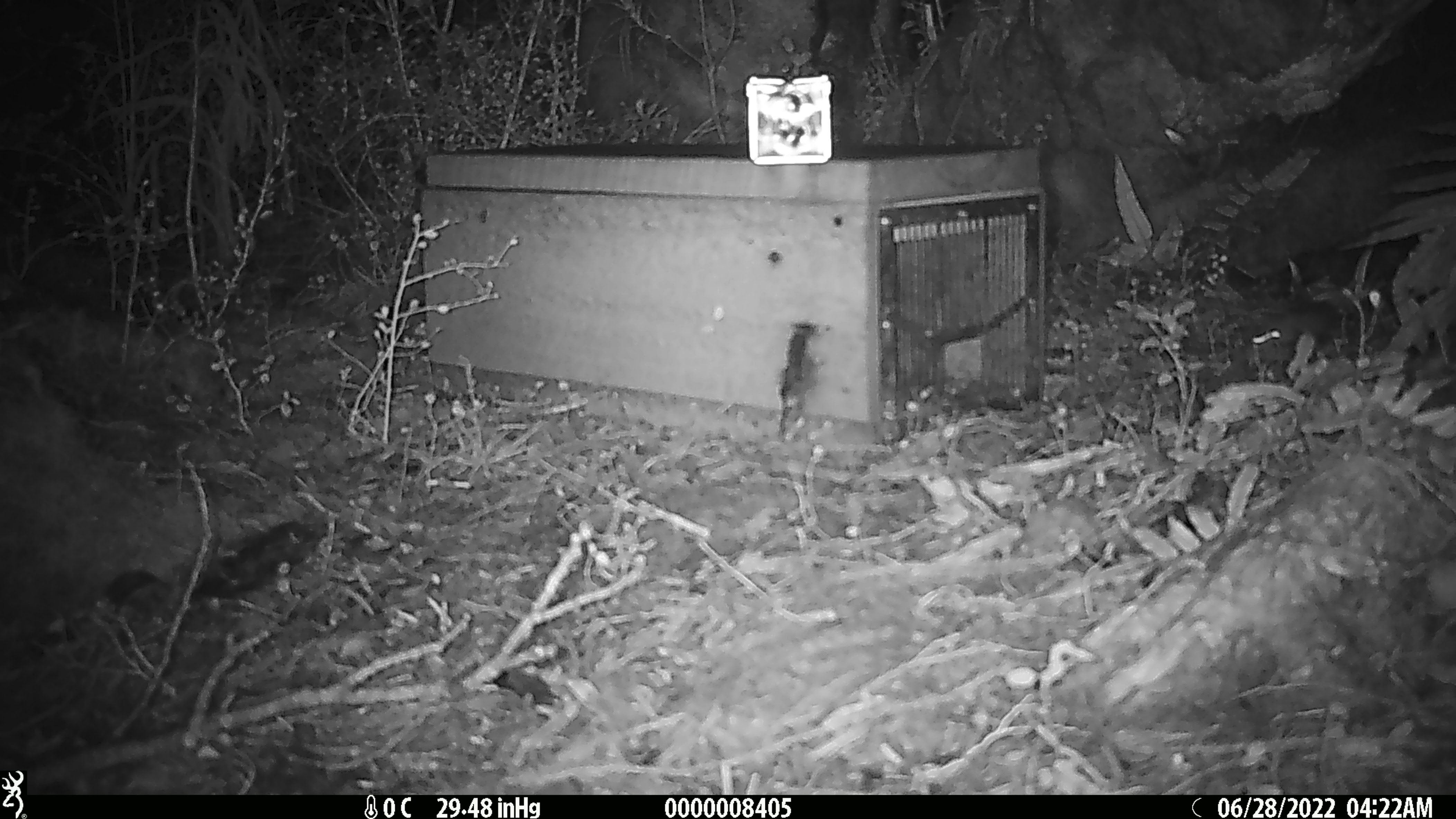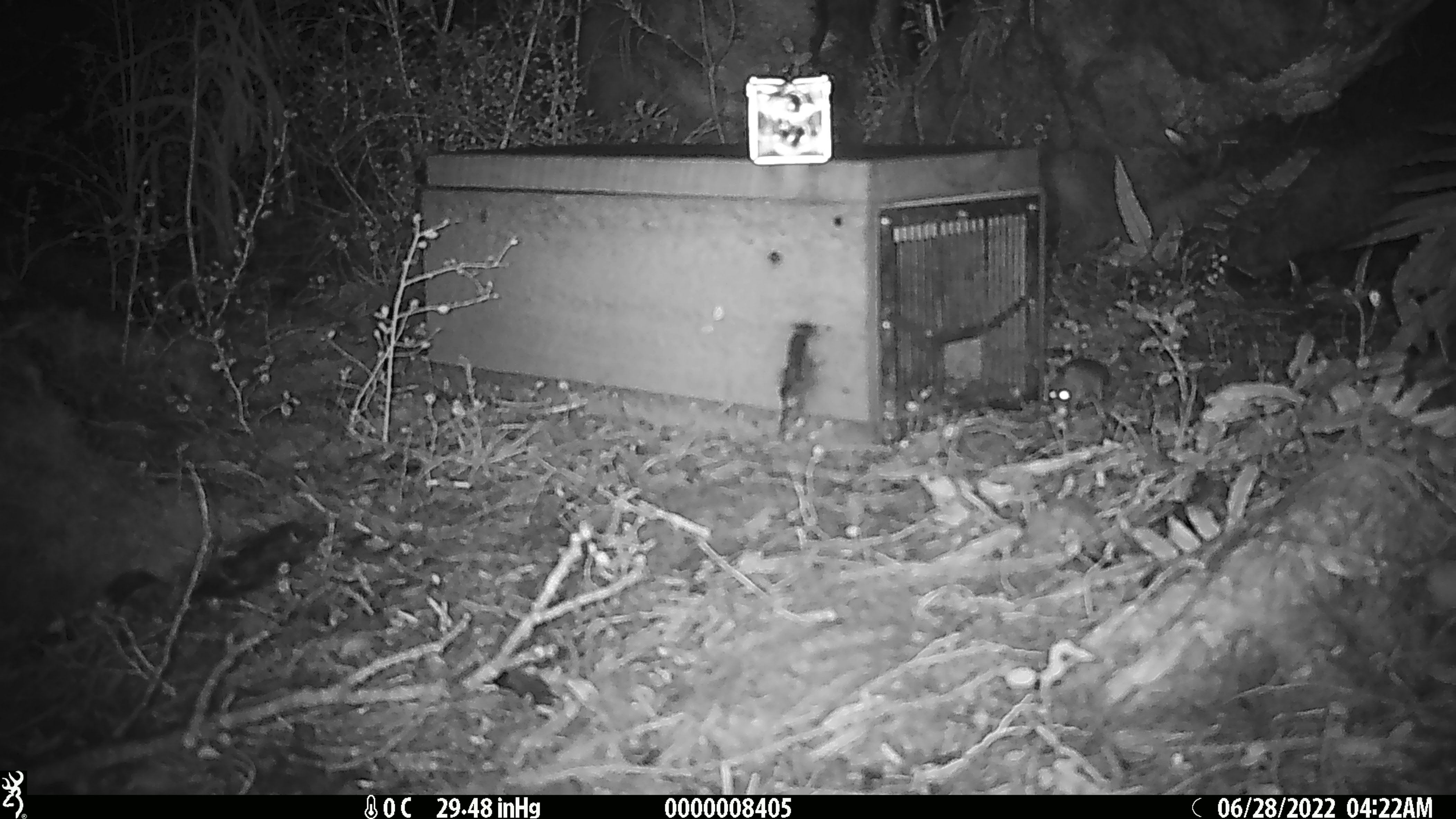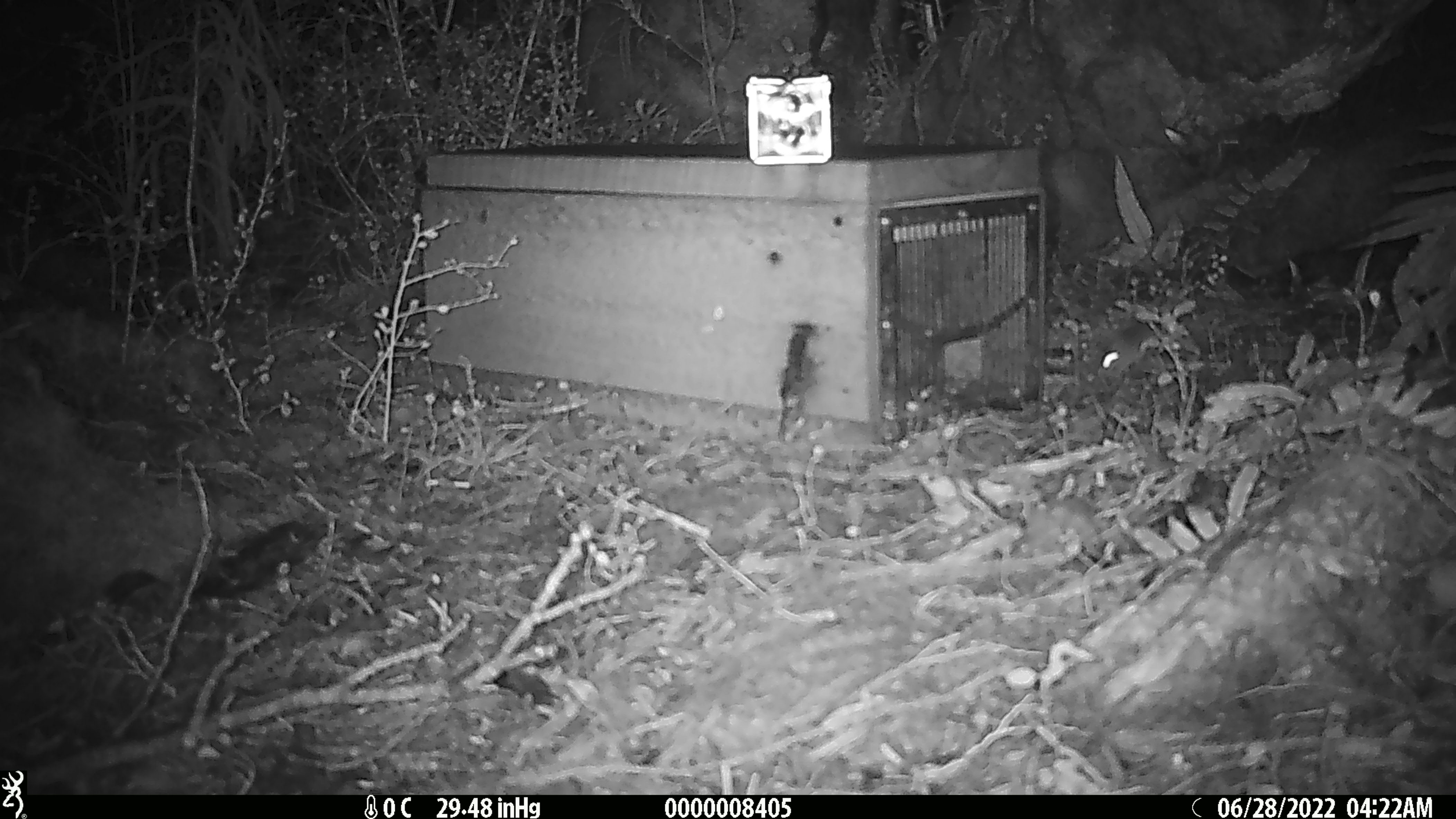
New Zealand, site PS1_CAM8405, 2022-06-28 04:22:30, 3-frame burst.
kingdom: Animalia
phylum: Chordata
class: Mammalia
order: Rodentia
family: Muridae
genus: Mus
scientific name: Mus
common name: mouse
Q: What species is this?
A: Mouse (Mus).